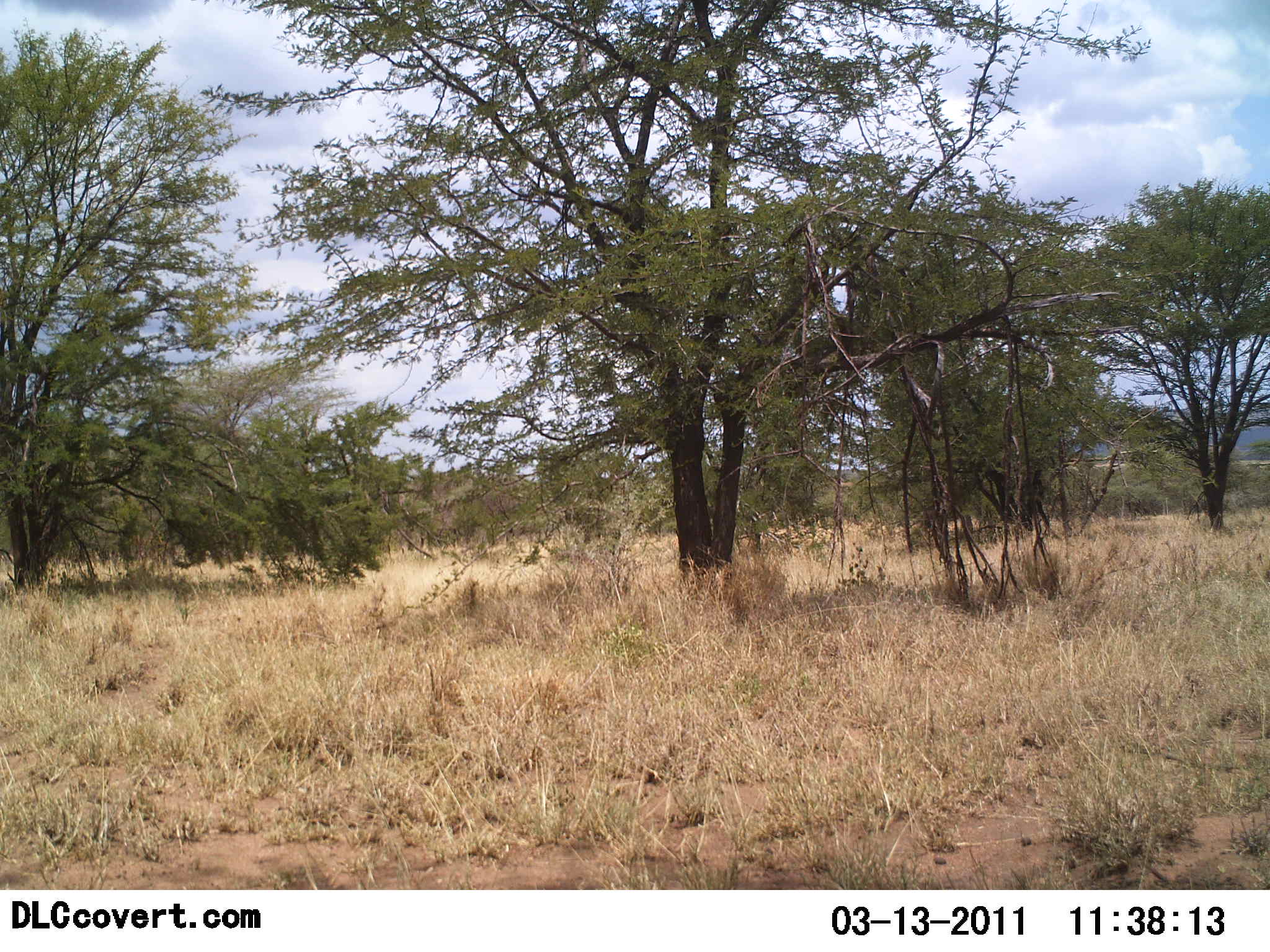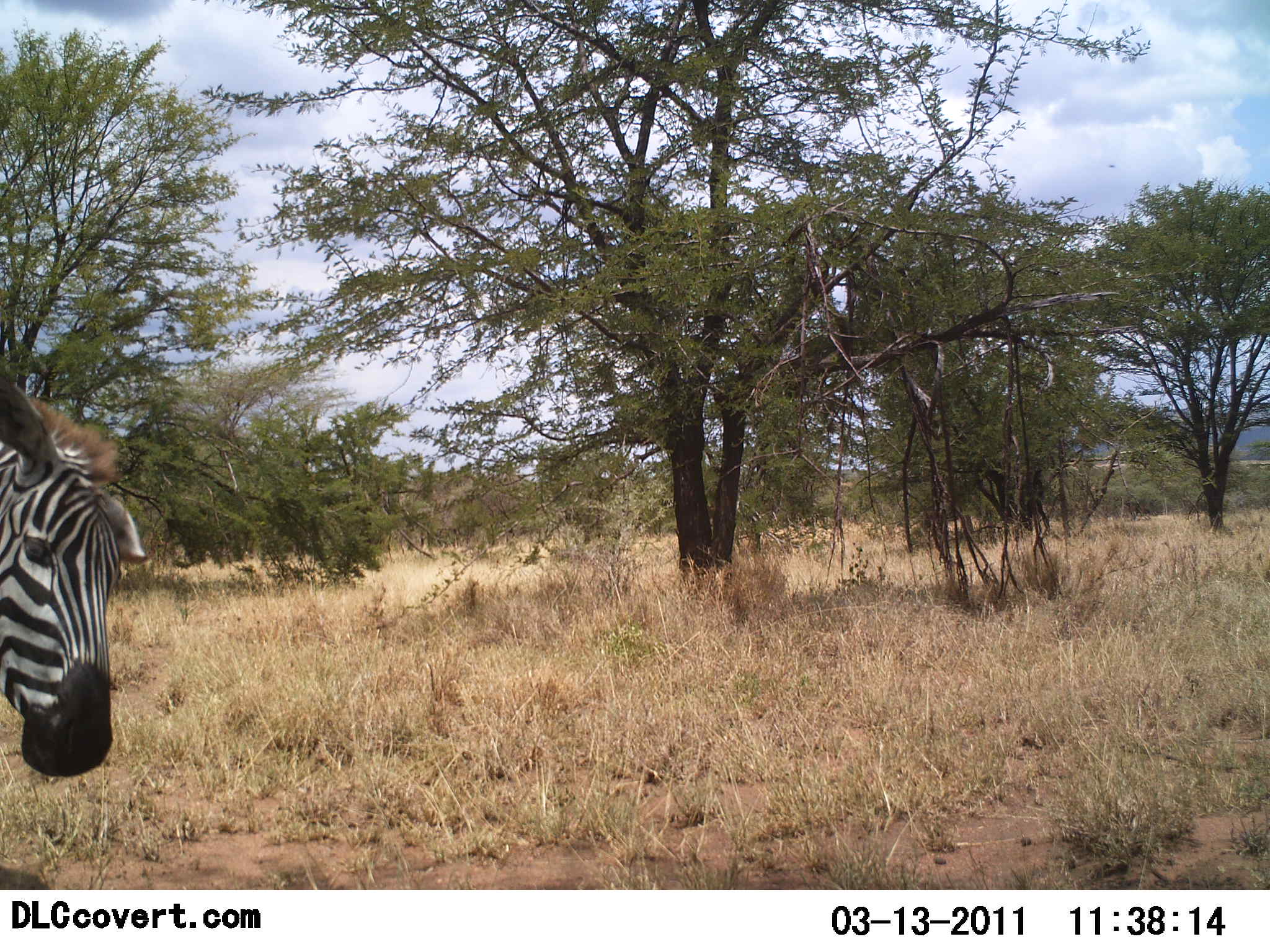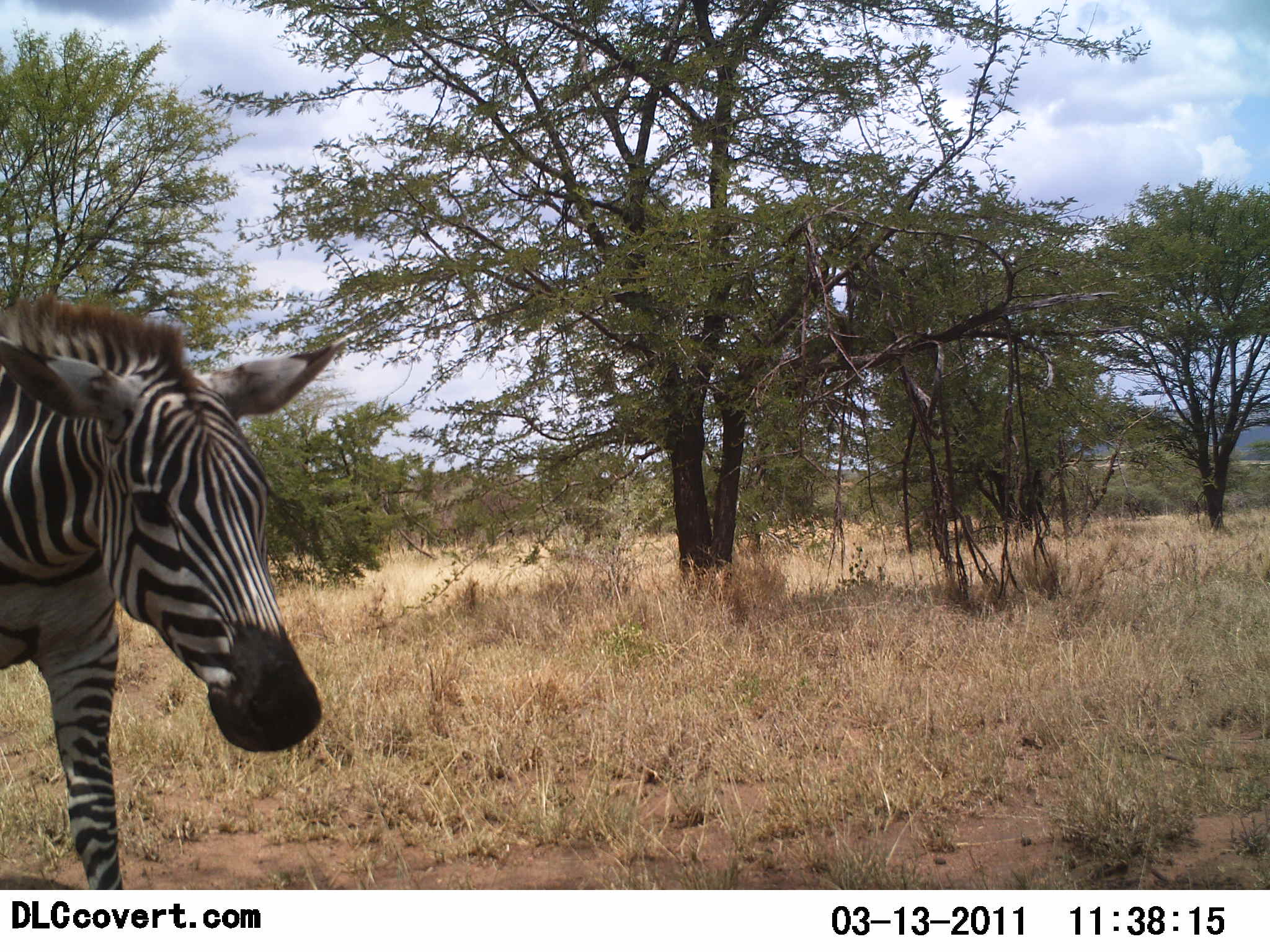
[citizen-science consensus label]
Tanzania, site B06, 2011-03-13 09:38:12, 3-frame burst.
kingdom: Animalia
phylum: Chordata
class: Mammalia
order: Perissodactyla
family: Equidae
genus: Equus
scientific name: Equus quagga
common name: plains zebra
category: zebra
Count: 1.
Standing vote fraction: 9%.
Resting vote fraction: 0%.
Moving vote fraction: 91%.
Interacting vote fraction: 0%.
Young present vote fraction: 0%.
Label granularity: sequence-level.